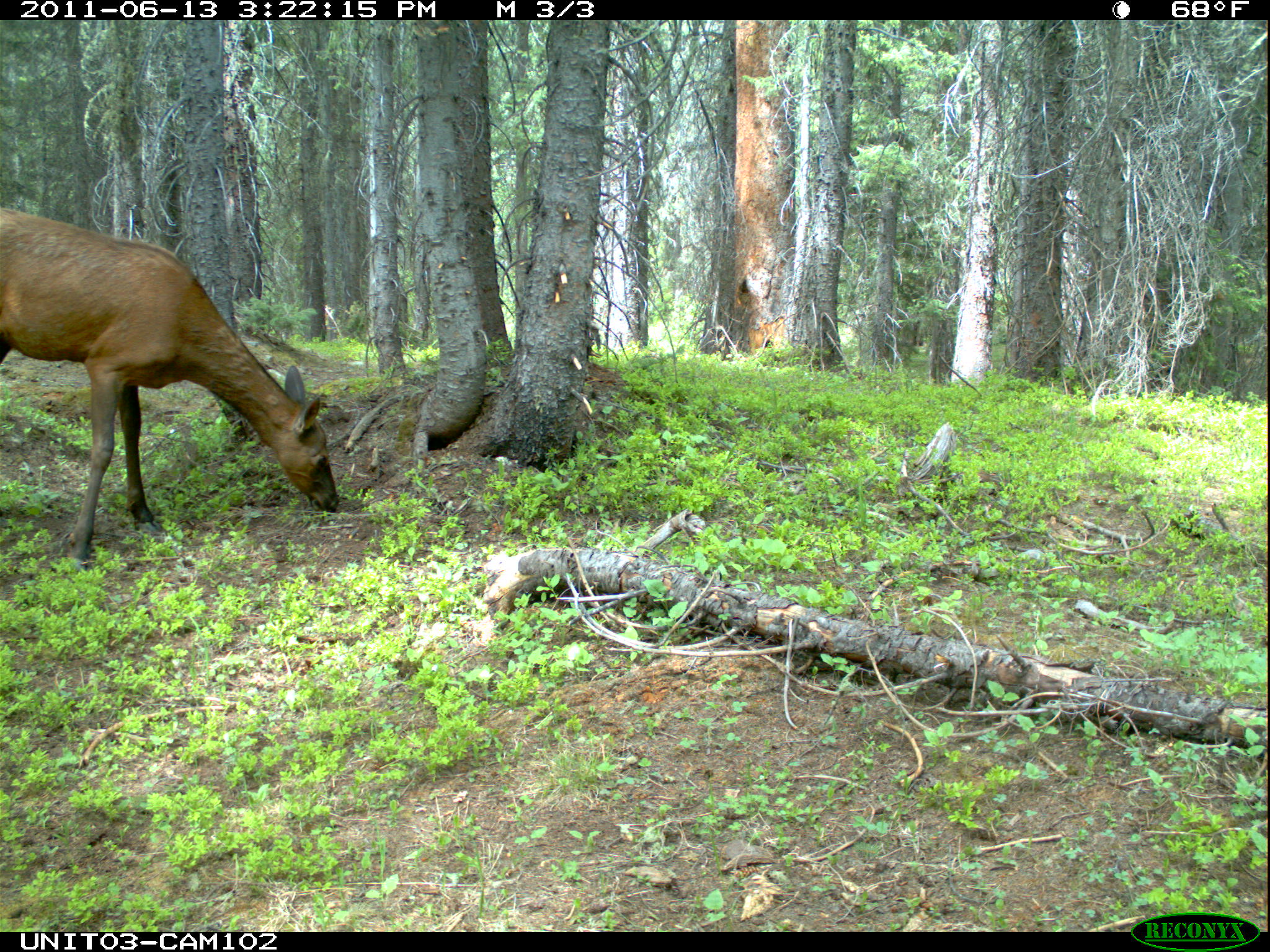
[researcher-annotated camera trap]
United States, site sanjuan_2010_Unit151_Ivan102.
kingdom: Animalia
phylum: Chordata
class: Mammalia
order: Artiodactyla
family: Cervidae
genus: Cervus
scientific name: Cervus elaphus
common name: red deer